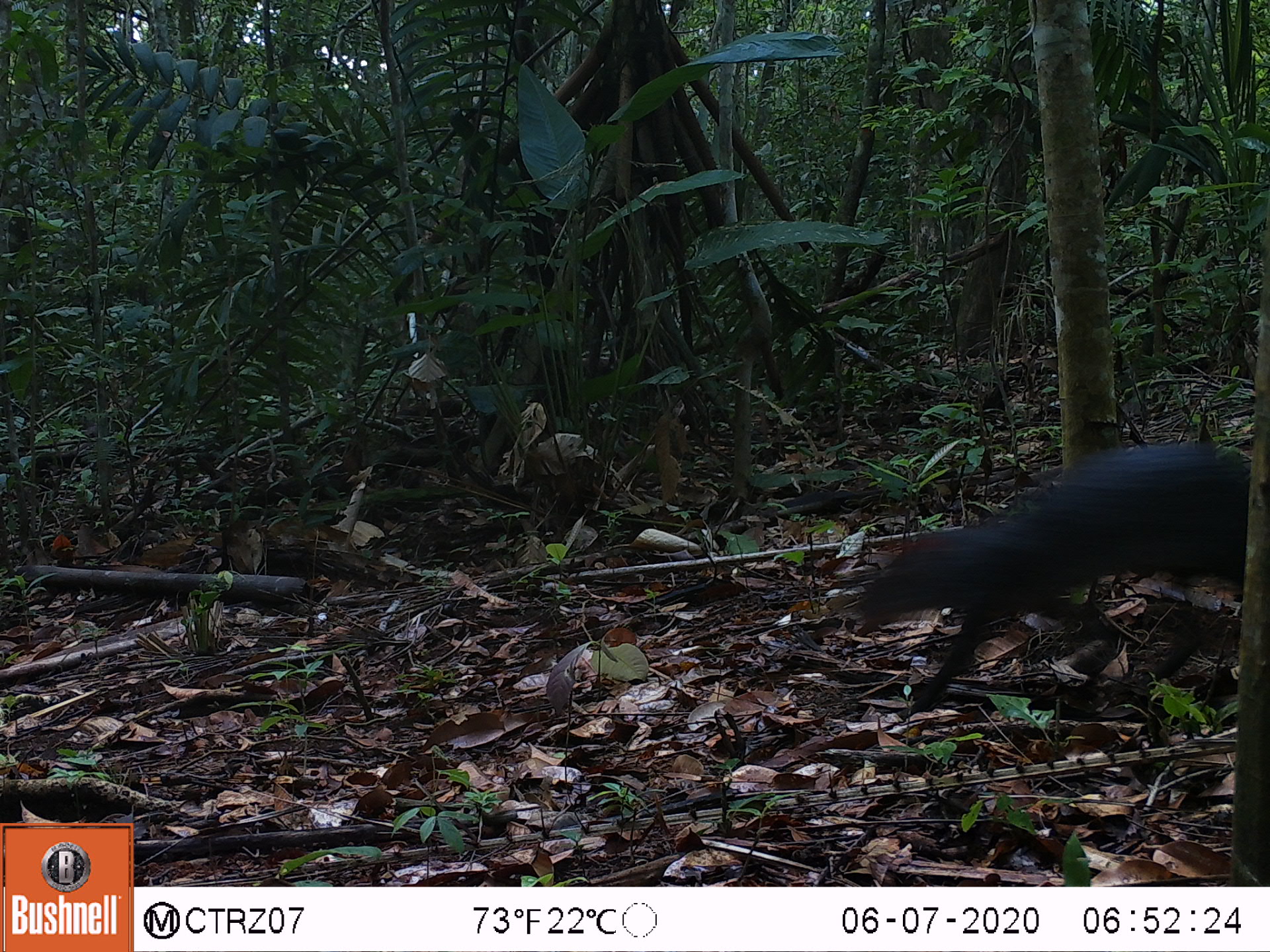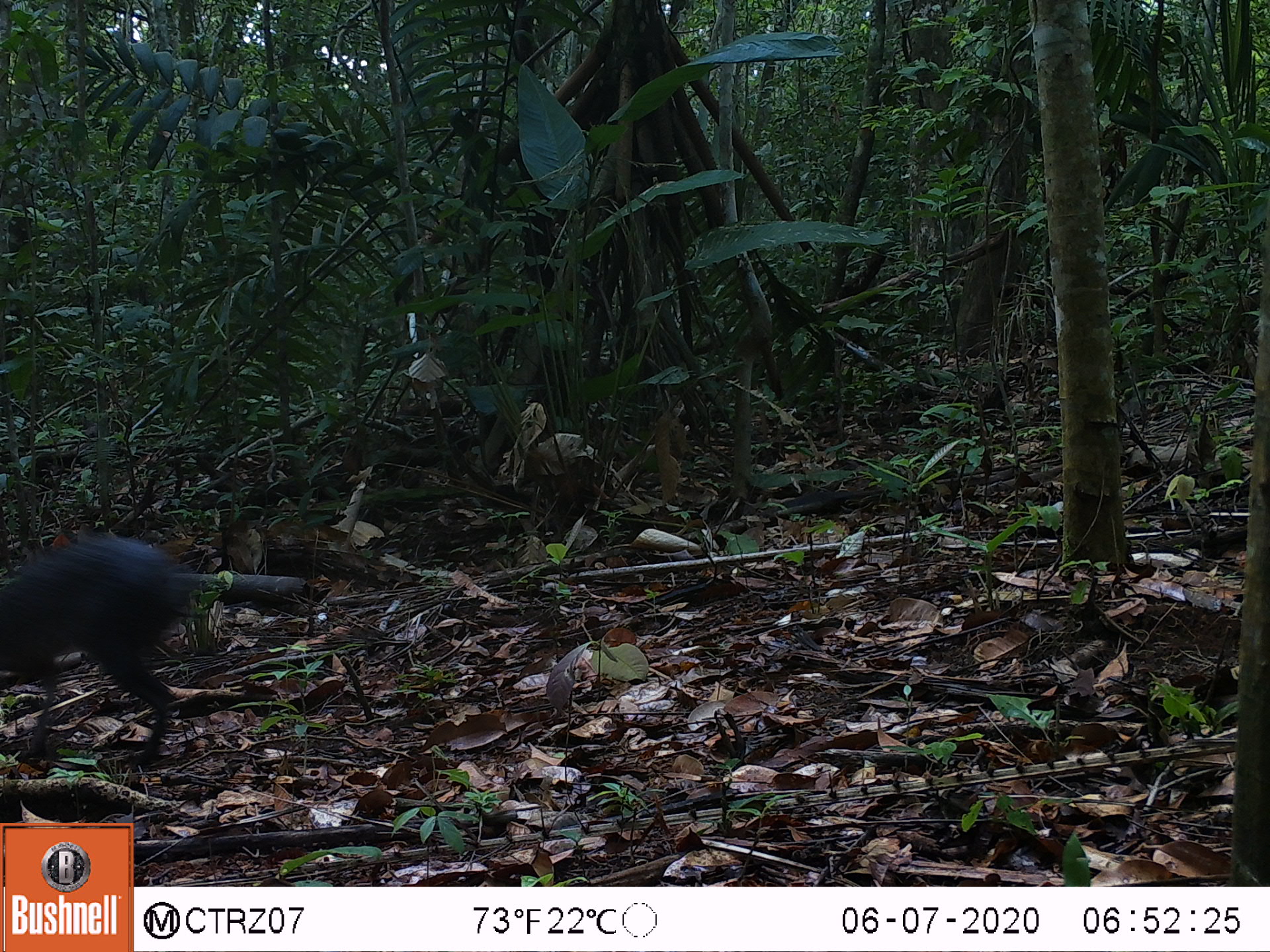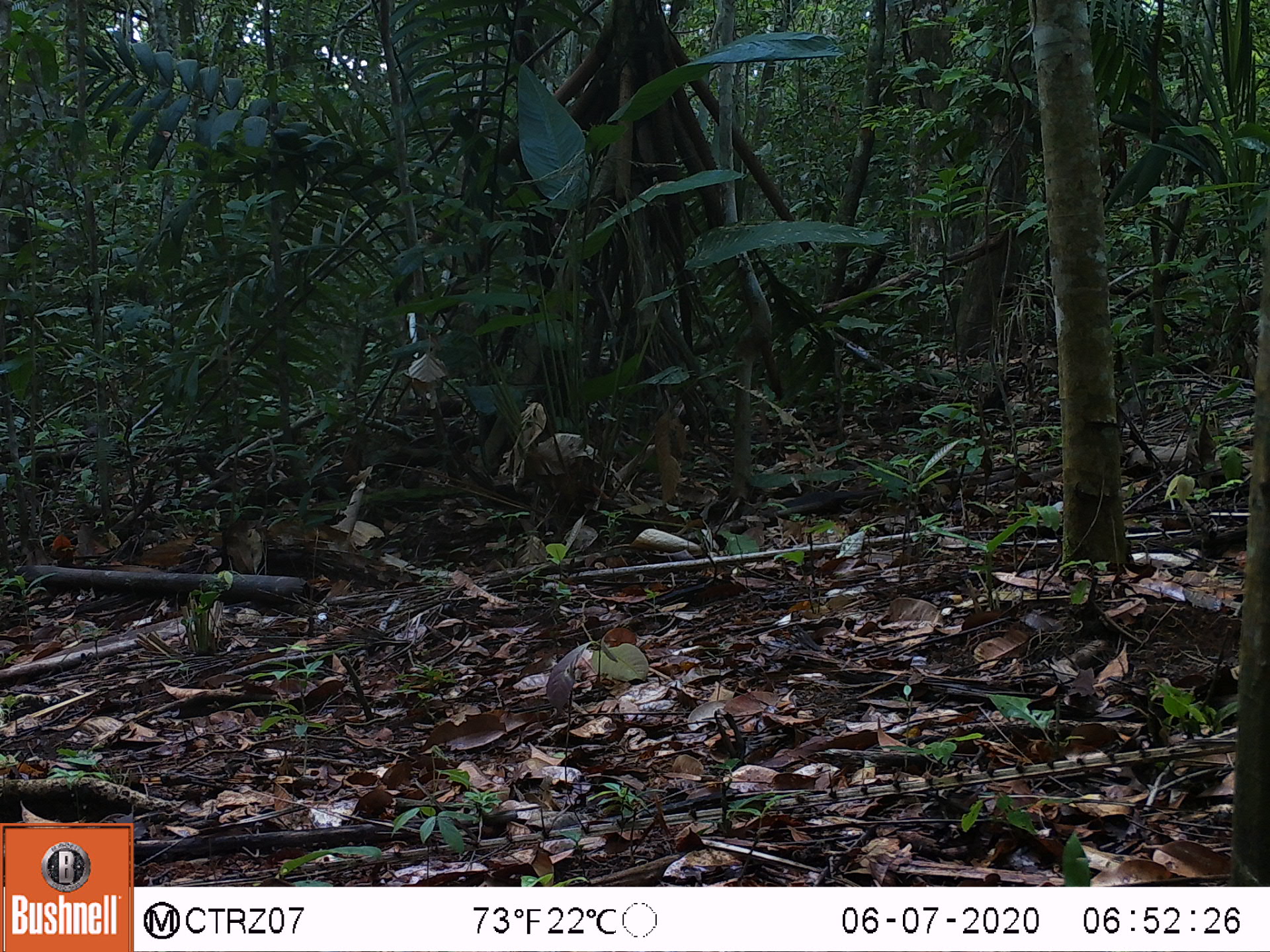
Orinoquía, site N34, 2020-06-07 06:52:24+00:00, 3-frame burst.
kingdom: Animalia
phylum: Chordata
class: Mammalia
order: Rodentia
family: Dasyproctidae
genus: Dasyprocta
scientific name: Dasyprocta fuliginosa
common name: black agouti